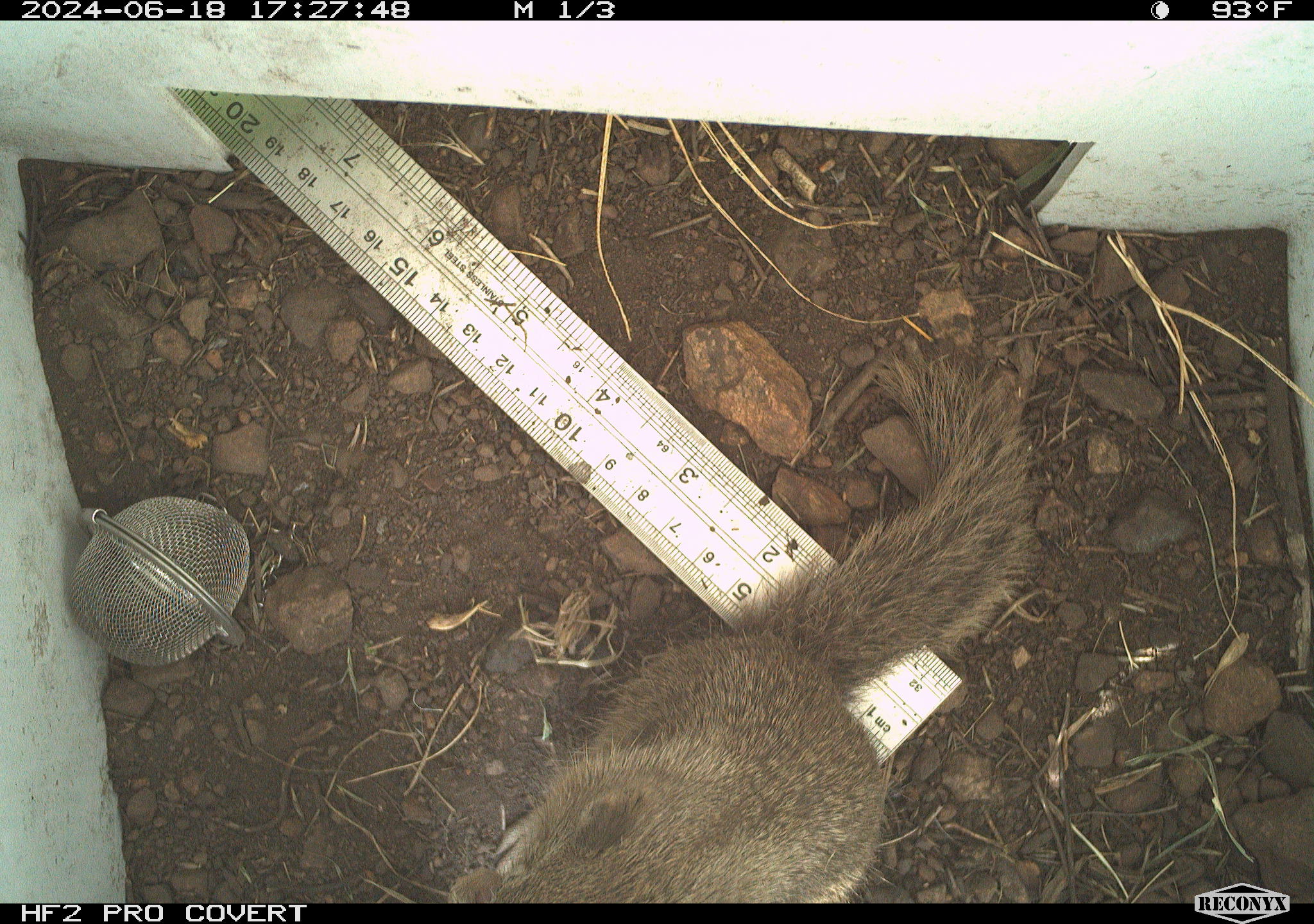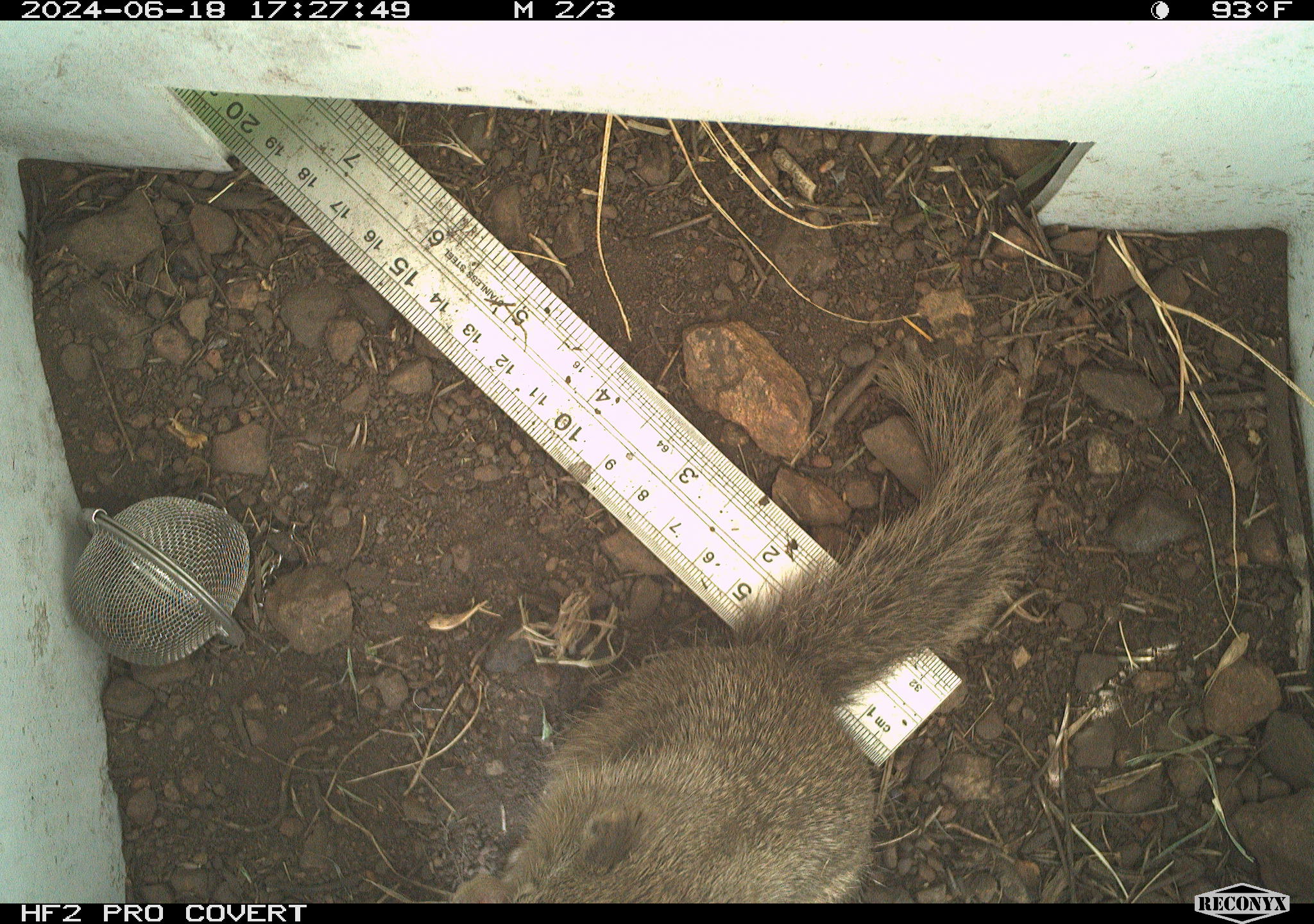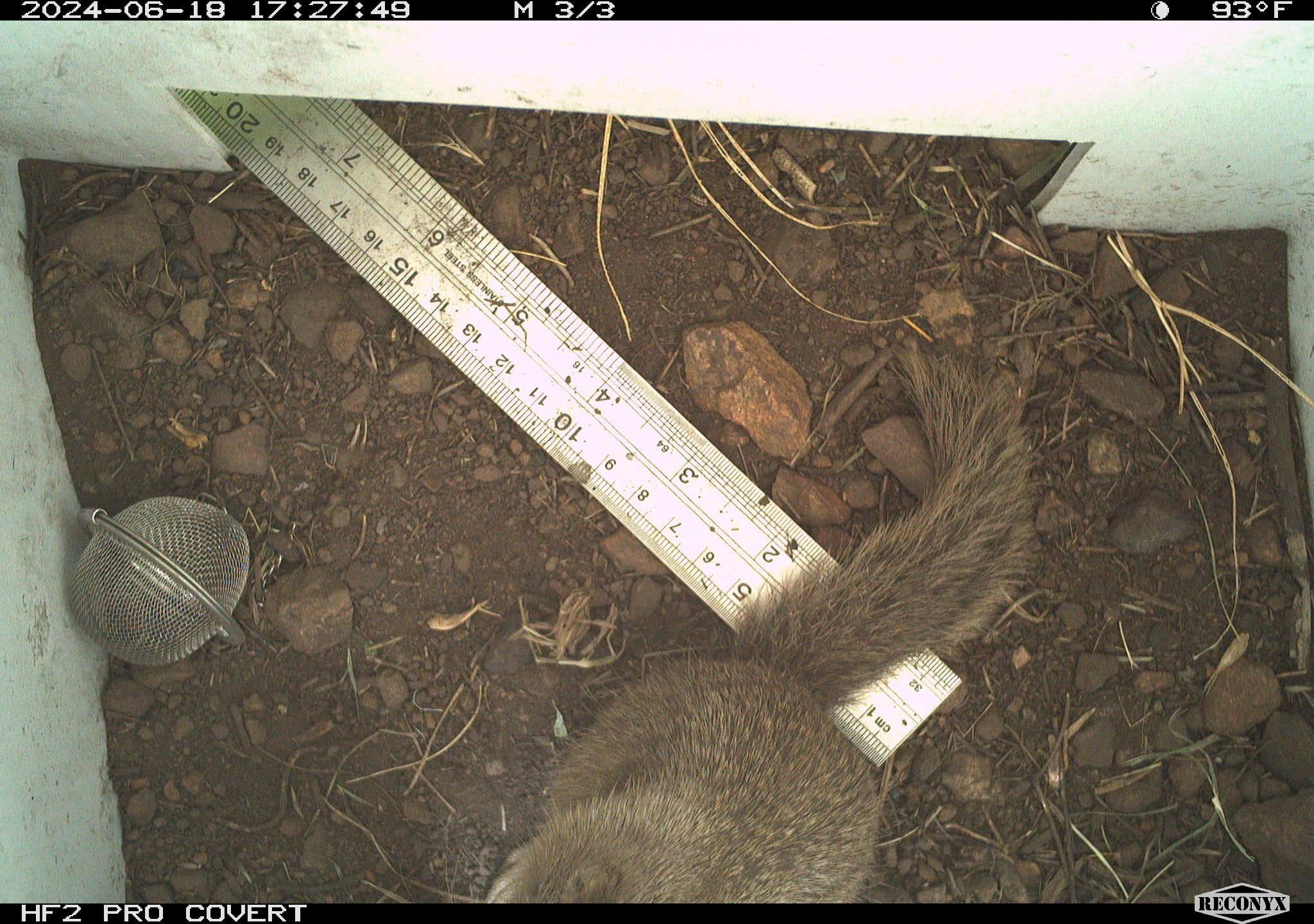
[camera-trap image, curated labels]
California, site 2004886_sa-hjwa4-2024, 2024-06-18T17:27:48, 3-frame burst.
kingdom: Animalia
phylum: Chordata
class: Mammalia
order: Rodentia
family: Sciuridae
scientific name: Sciuridae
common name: squirrels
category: sciuridae family